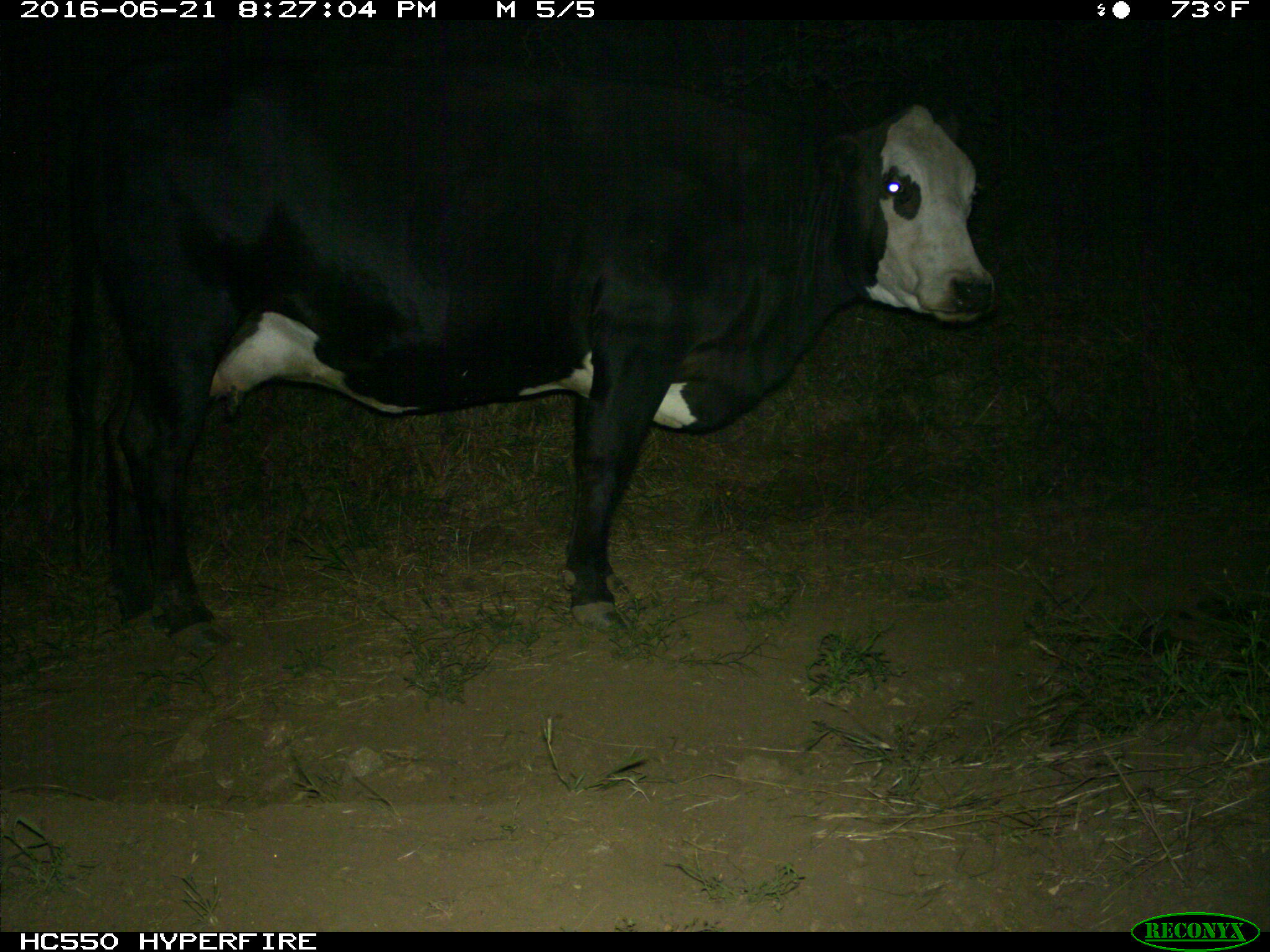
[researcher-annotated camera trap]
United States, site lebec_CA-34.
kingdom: Animalia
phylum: Chordata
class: Mammalia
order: Artiodactyla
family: Bovidae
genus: Bos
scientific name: Bos taurus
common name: domestic cow